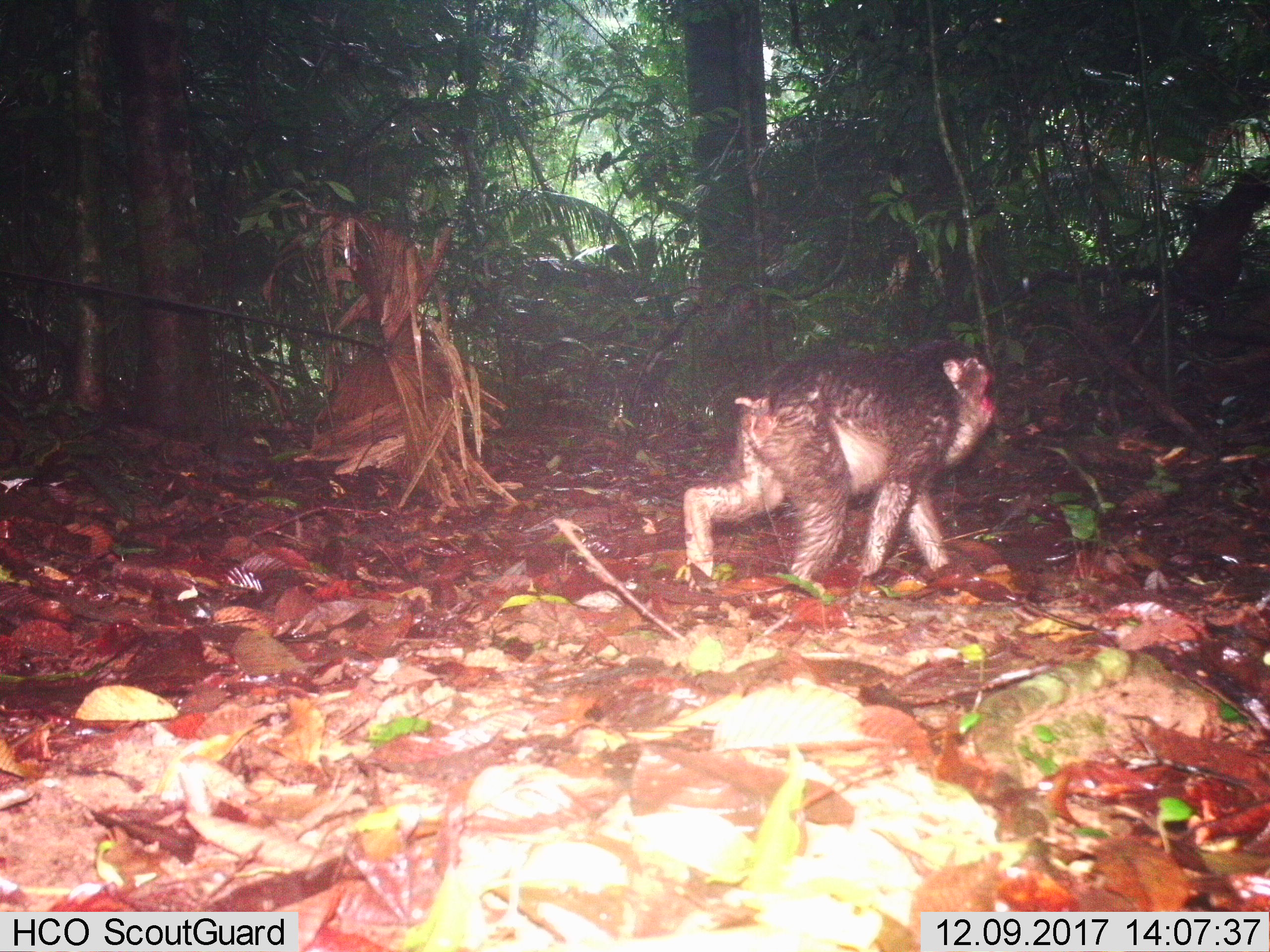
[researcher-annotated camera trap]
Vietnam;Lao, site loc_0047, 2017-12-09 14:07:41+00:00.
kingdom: Animalia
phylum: Chordata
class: Mammalia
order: Primates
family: Cercopithecidae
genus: Macaca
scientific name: Macaca arctoides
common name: stump-tailed macaque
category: stump tailed macaque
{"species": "stump tailed macaque (stump-tailed macaque) (Macaca arctoides)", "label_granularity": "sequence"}